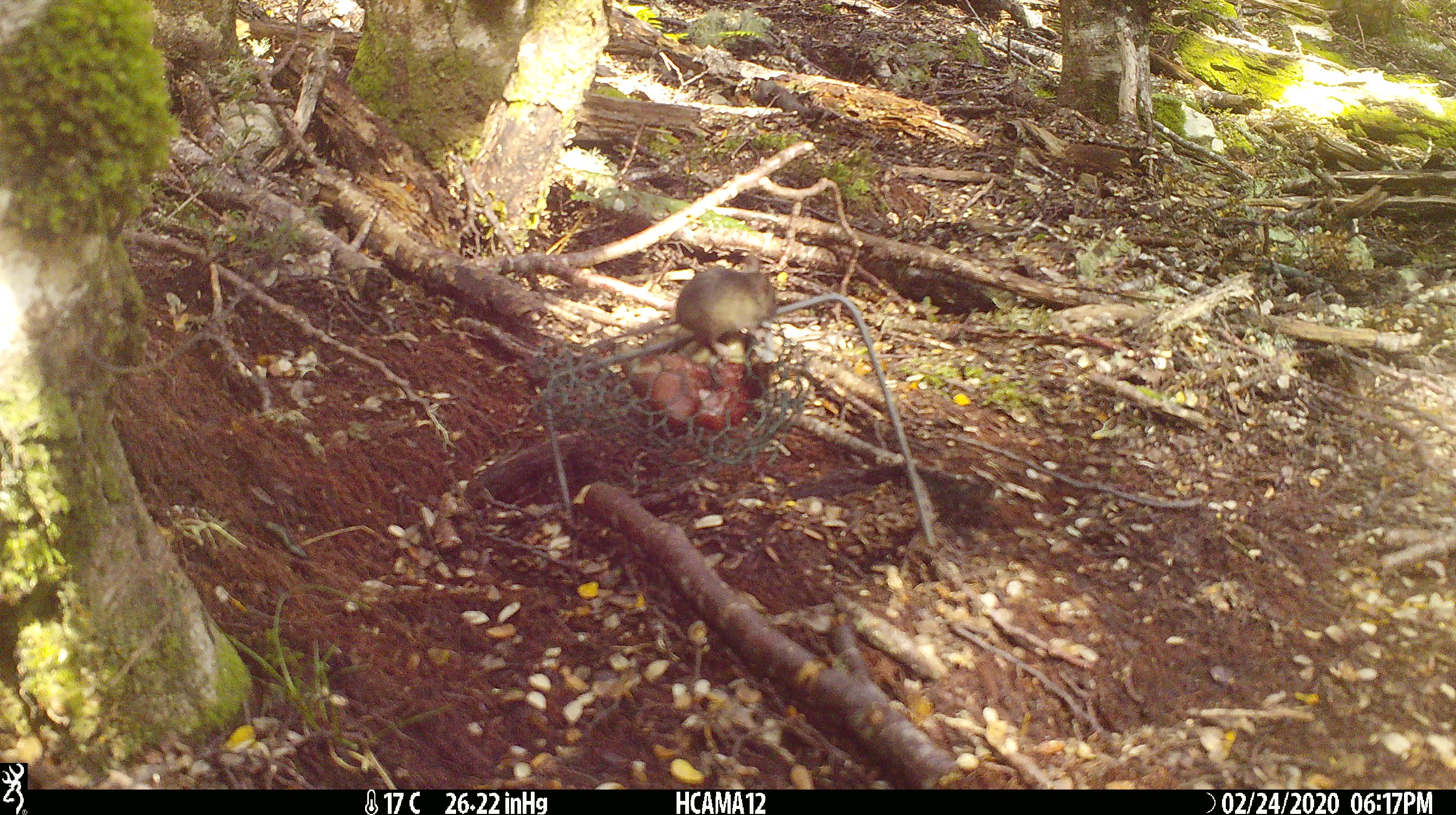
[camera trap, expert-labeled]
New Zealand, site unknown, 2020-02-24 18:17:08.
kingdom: Animalia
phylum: Chordata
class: Mammalia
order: Rodentia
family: Muridae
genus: Mus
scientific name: Mus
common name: mouse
Mouse (Mus).